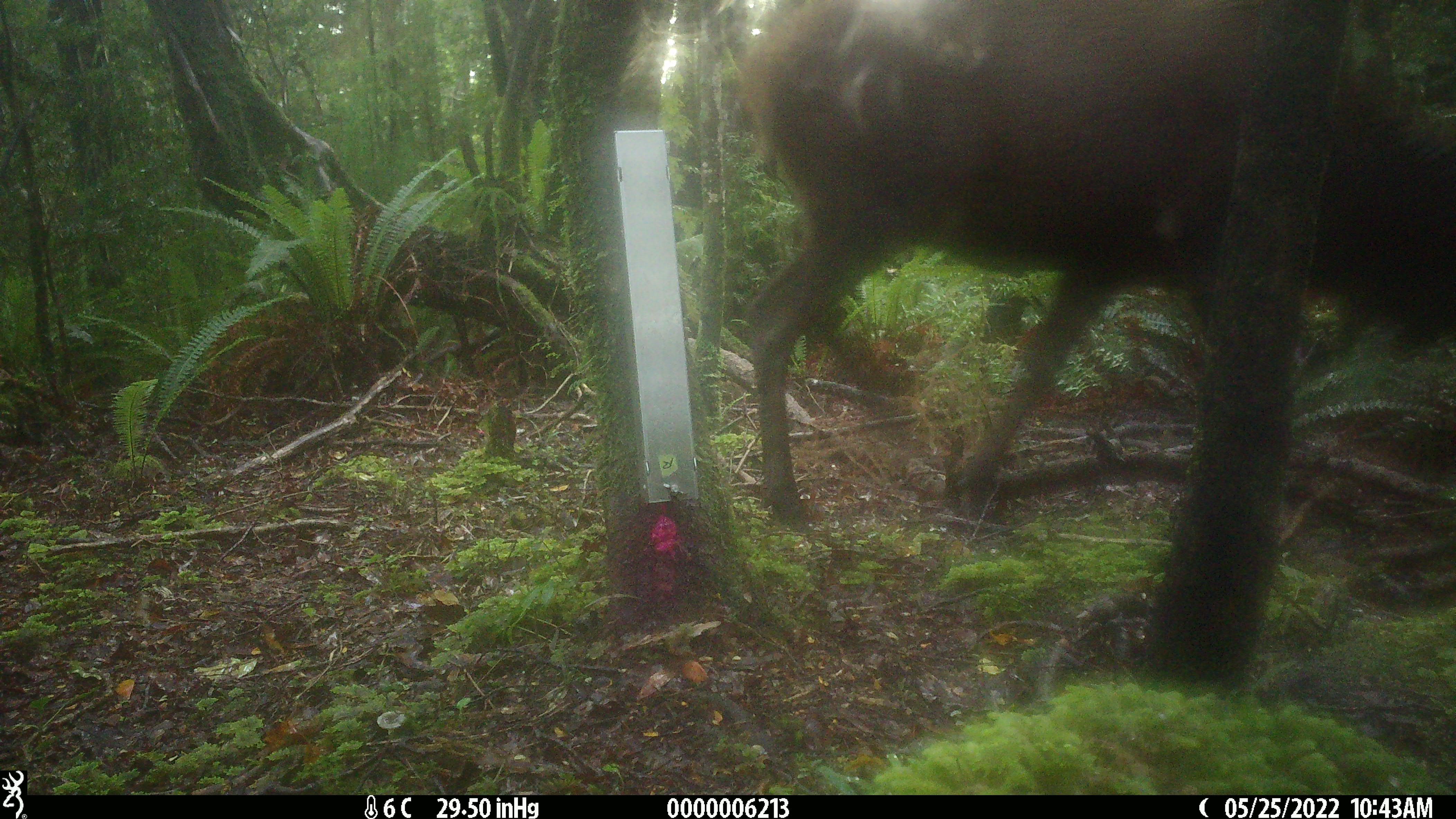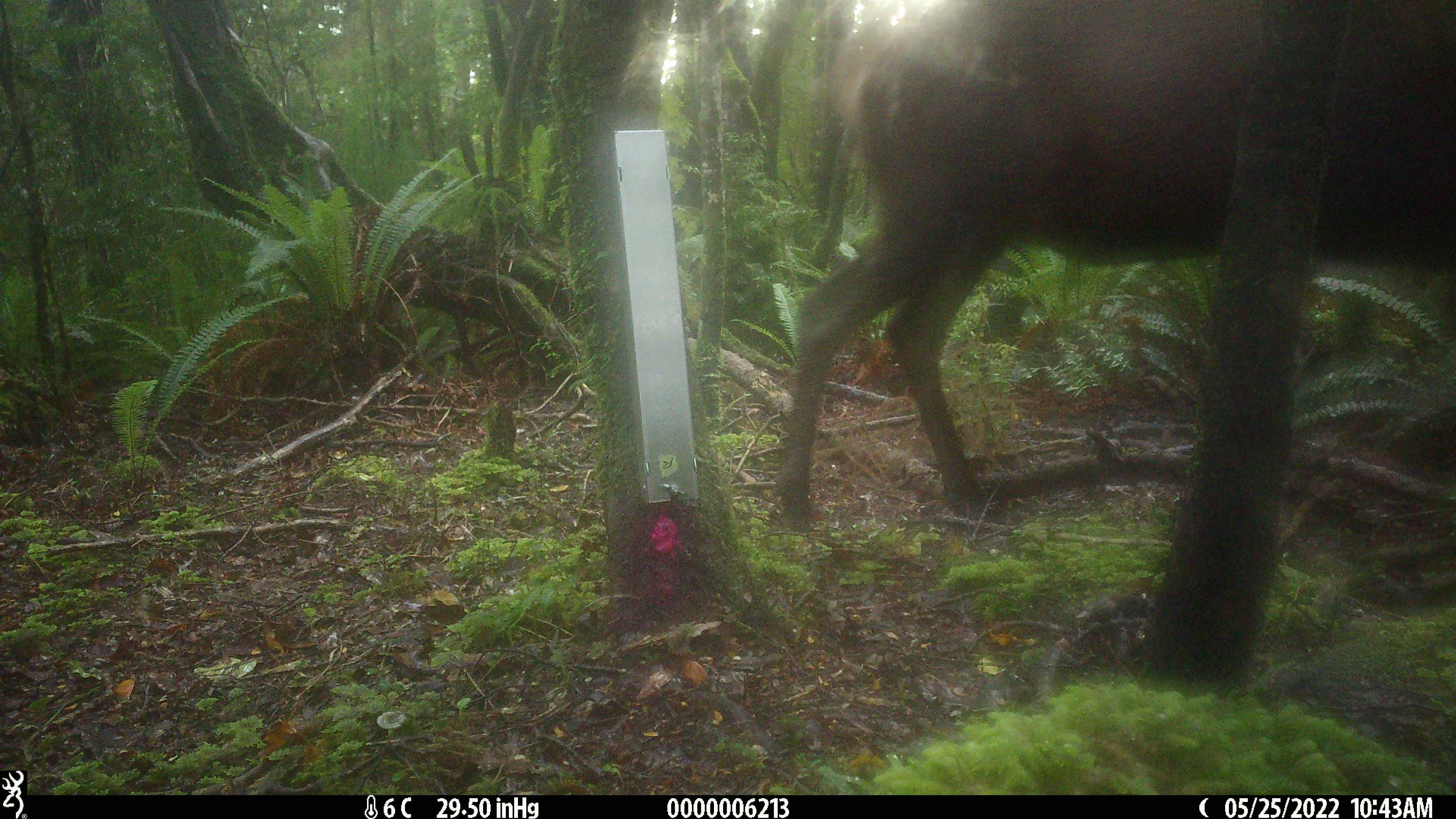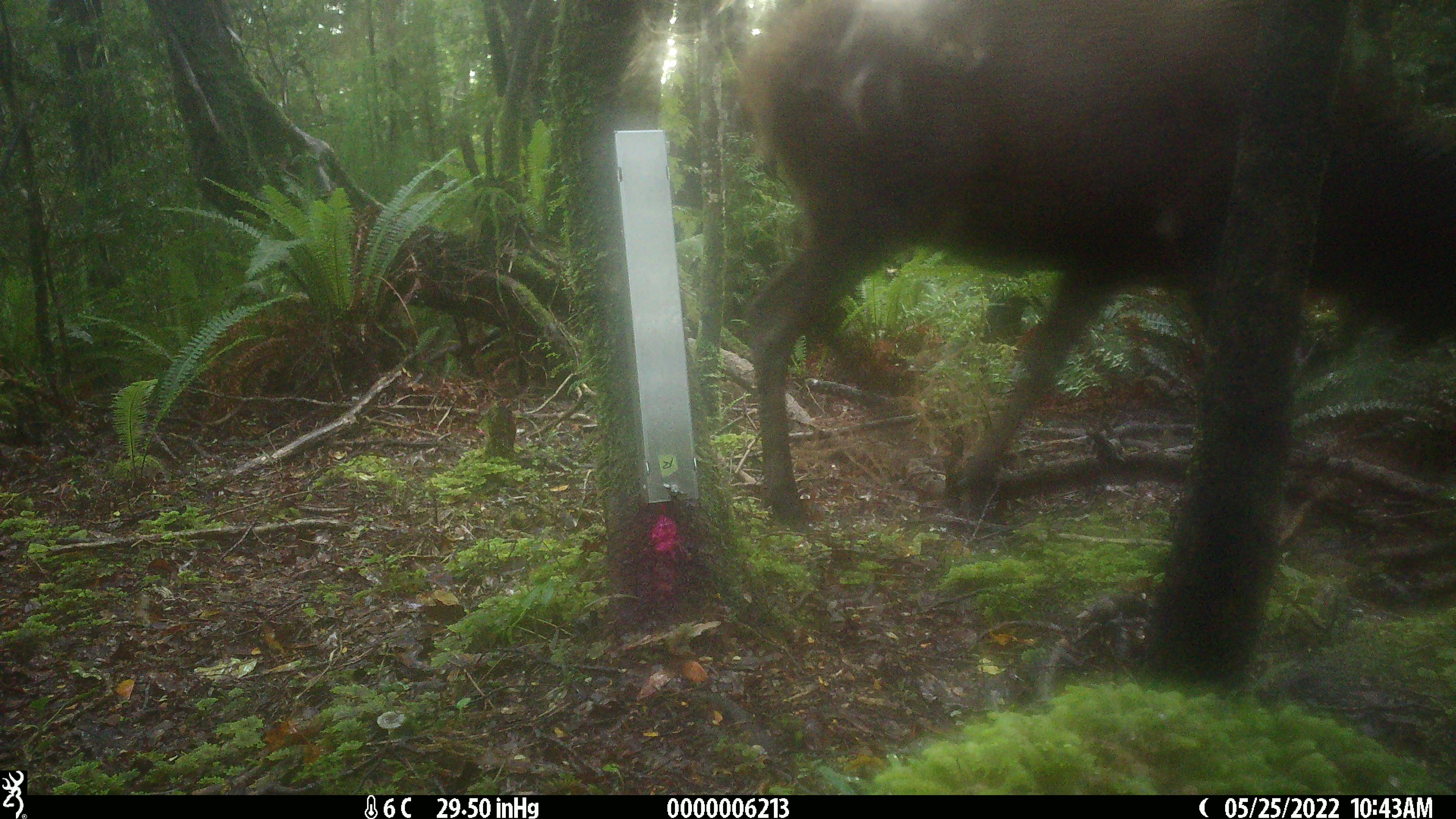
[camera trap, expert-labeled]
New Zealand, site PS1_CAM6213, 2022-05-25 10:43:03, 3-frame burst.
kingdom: Animalia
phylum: Chordata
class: Mammalia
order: Artiodactyla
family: Cervidae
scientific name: Cervidae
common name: deer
Deer (Cervidae).